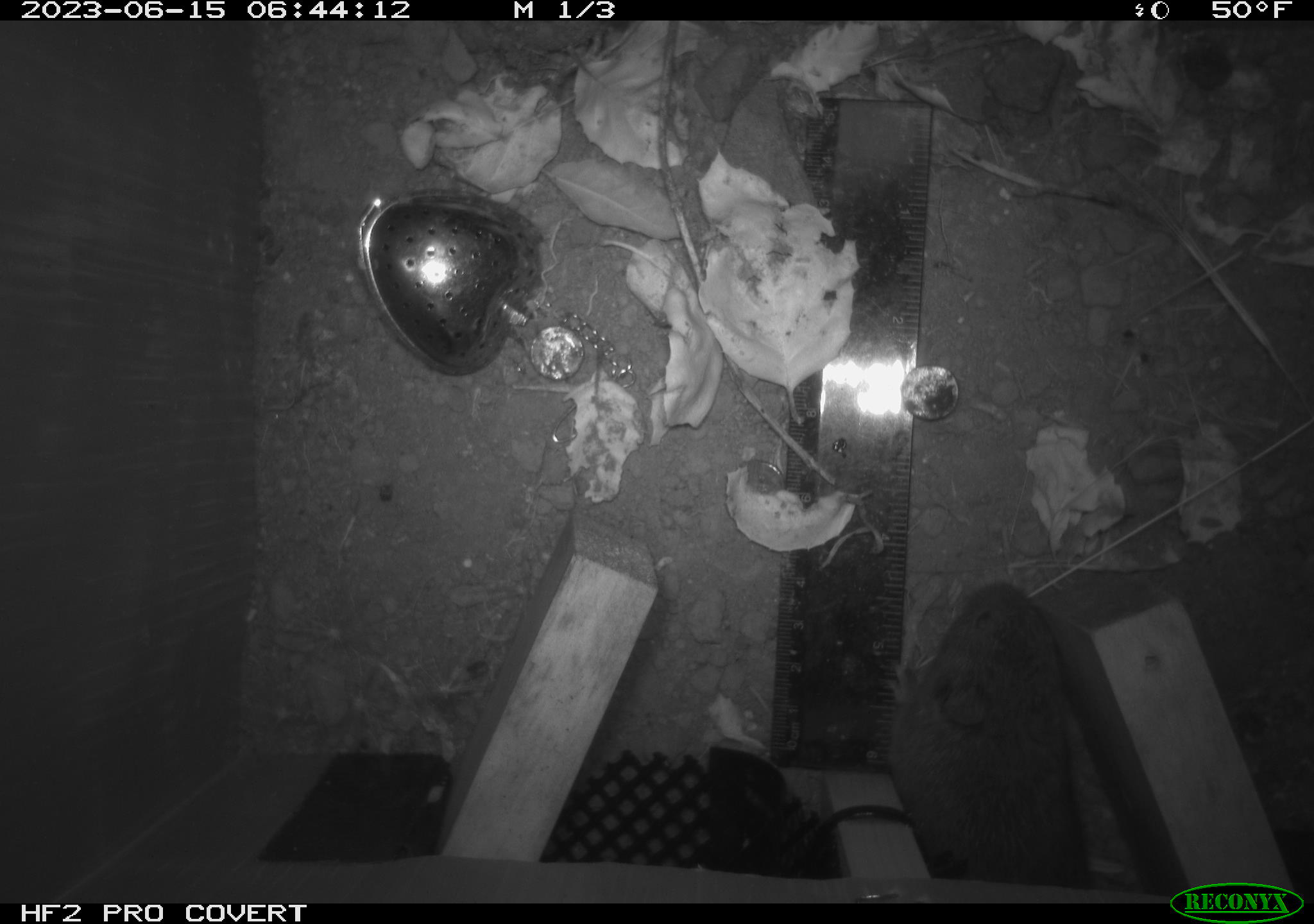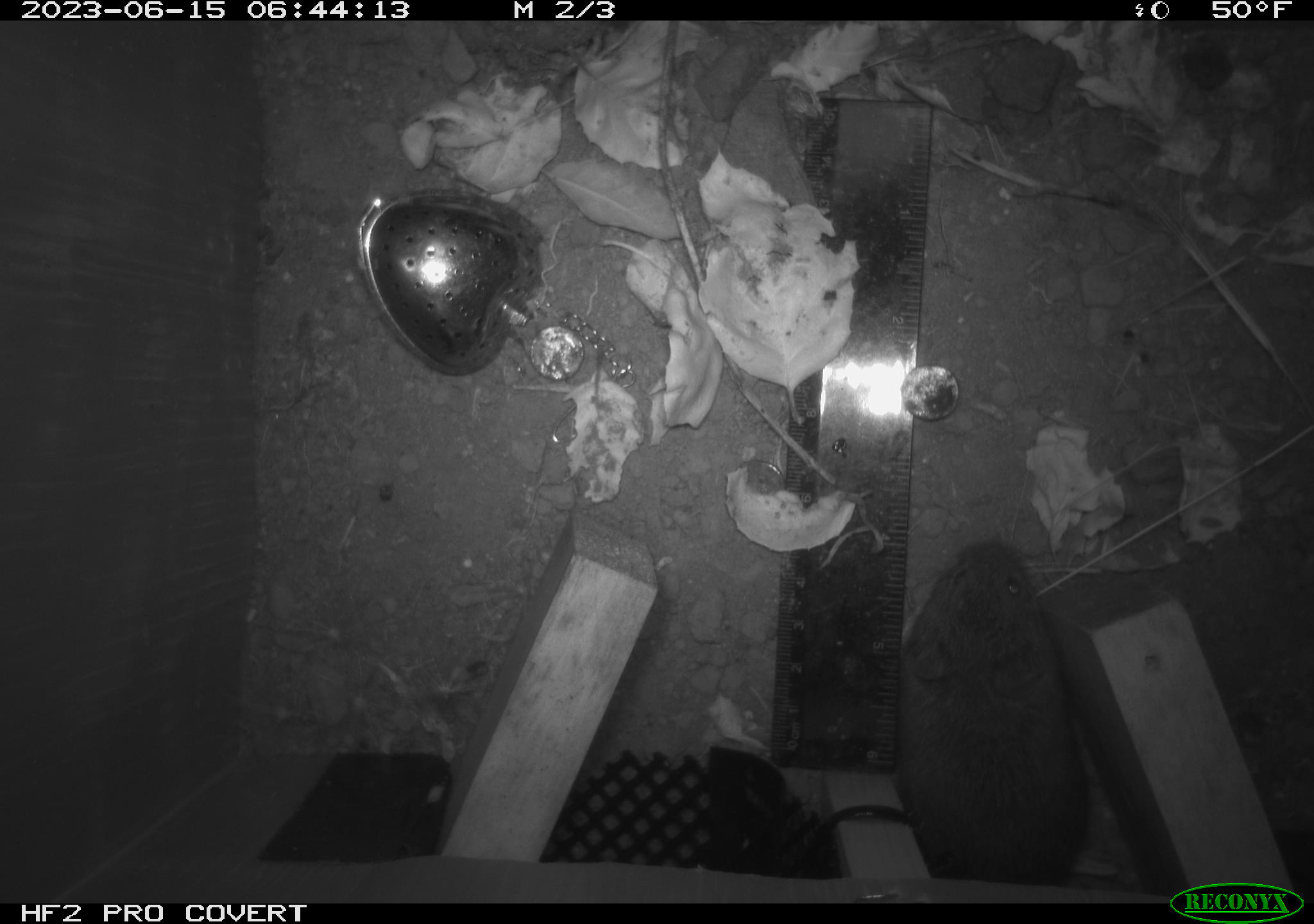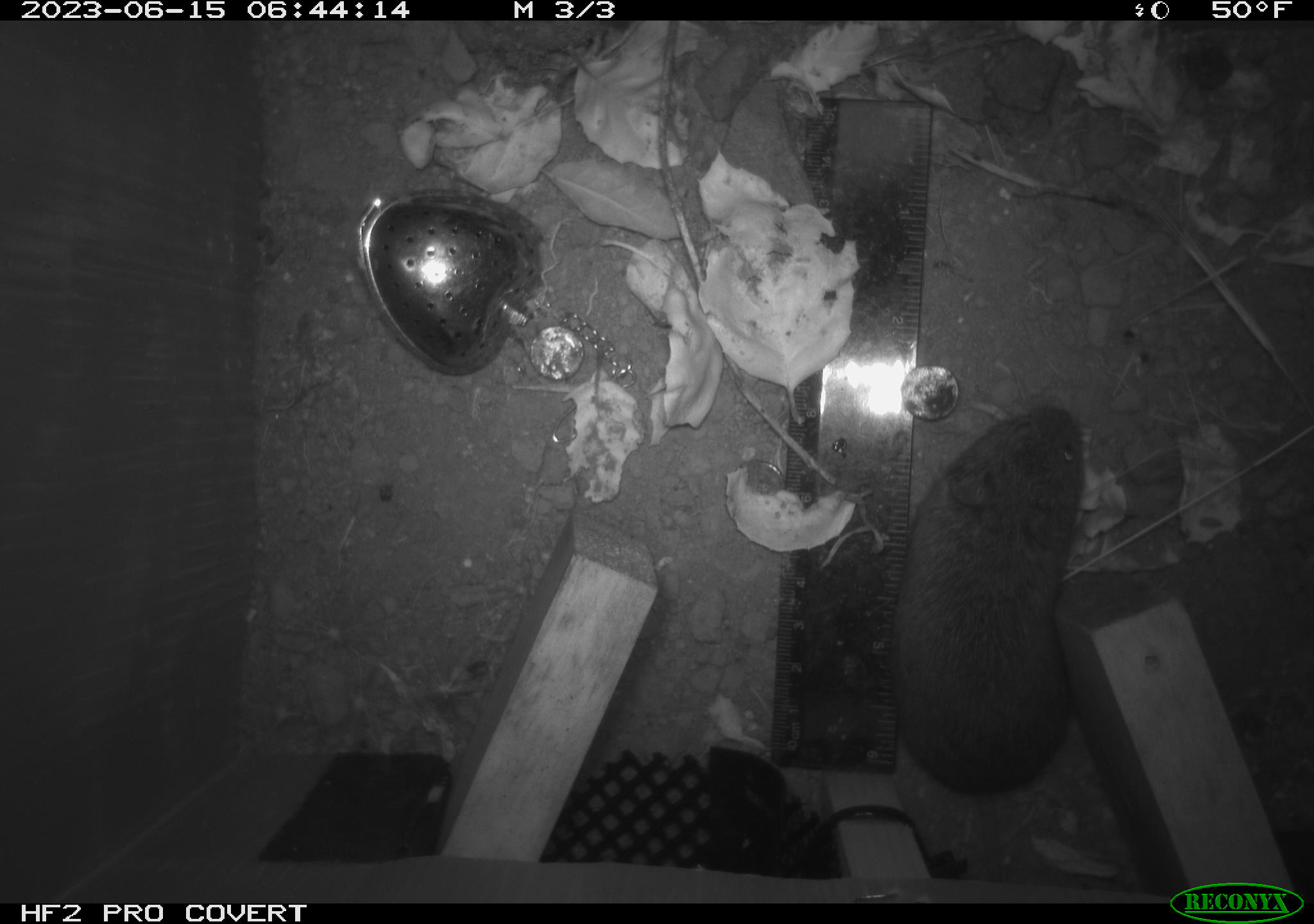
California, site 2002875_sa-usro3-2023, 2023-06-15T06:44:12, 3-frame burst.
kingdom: Animalia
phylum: Chordata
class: Mammalia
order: Rodentia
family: Cricetidae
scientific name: Arvicolinae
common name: voles, lemmings, and muskrats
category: arvicolinae subfamily